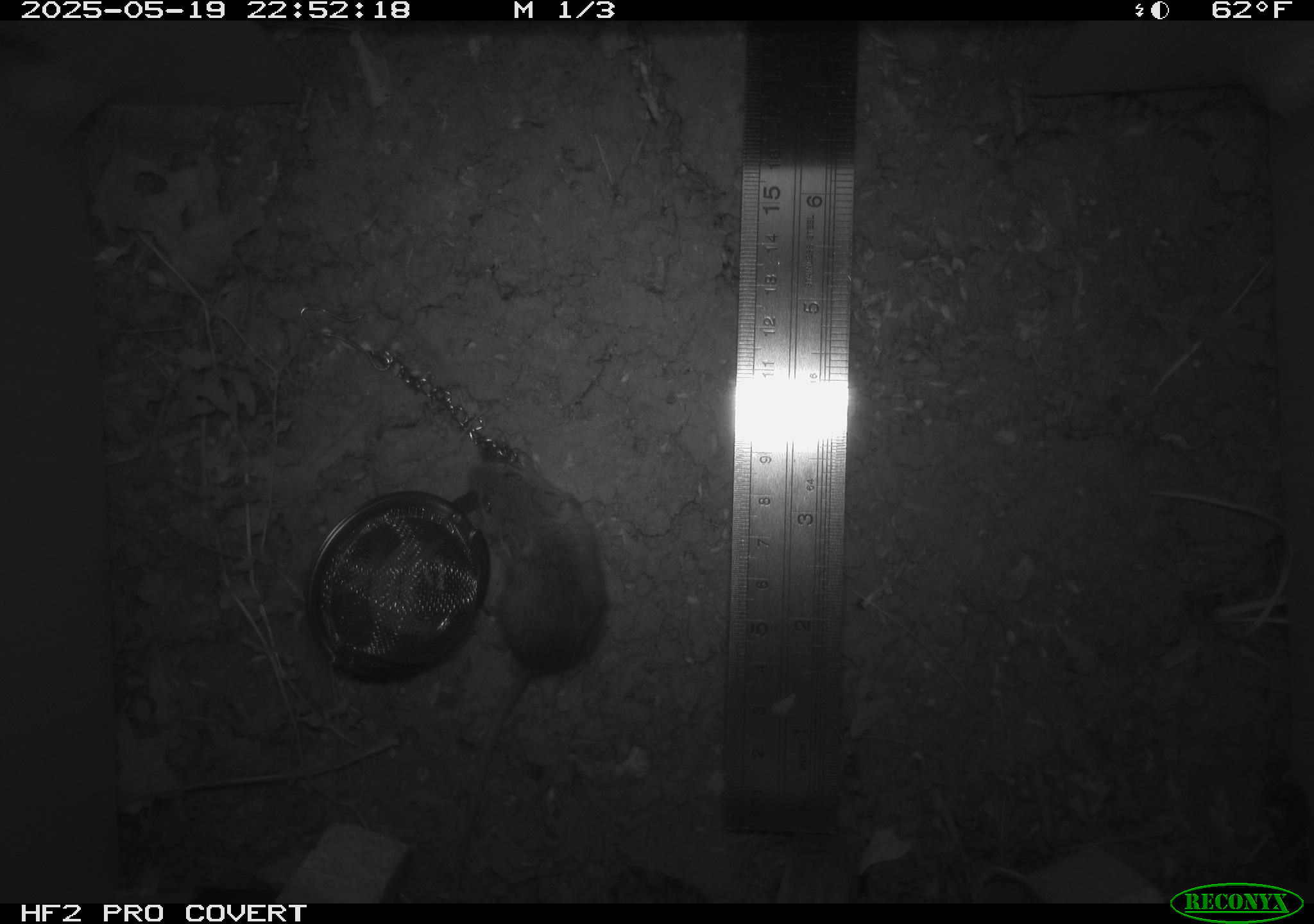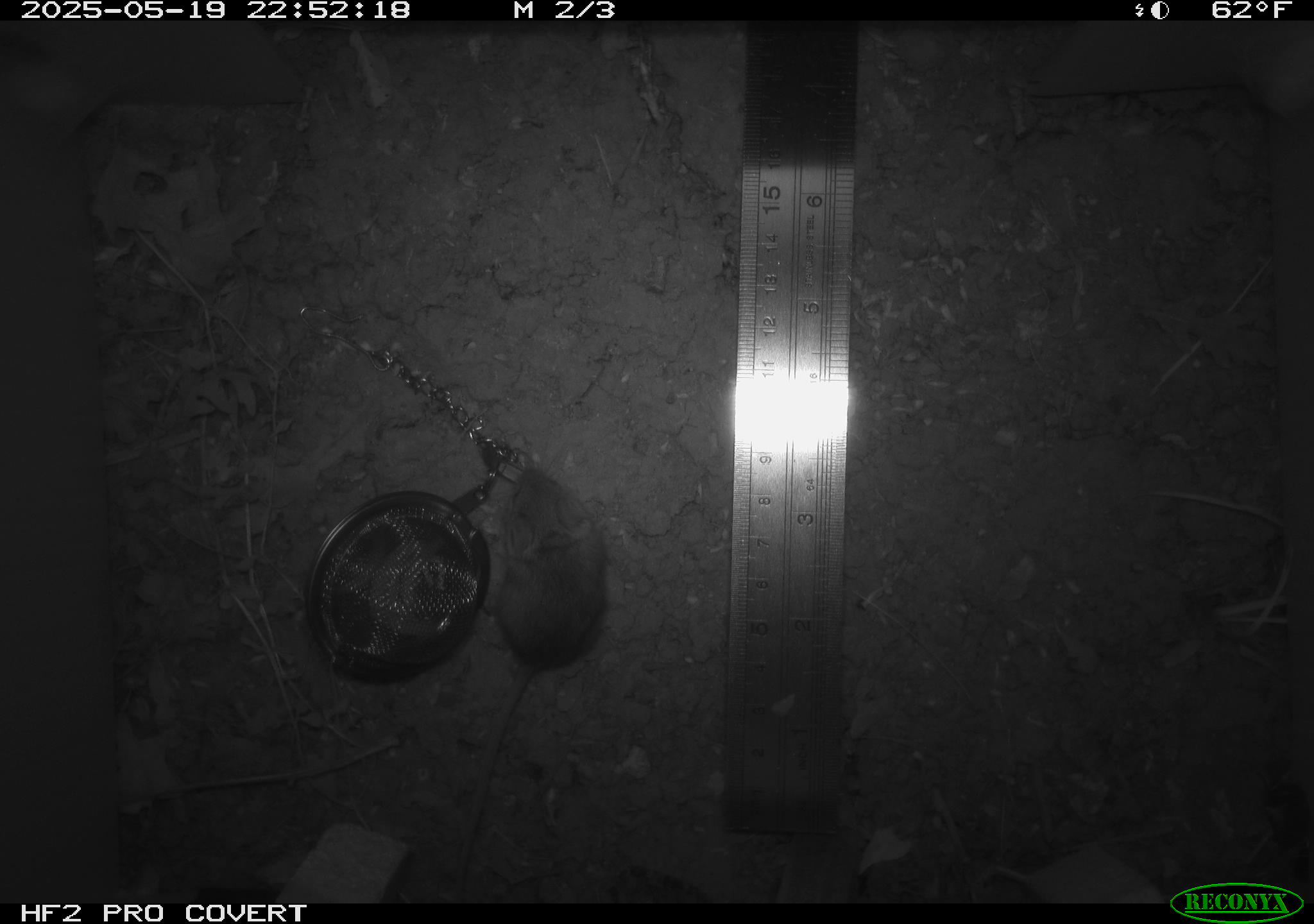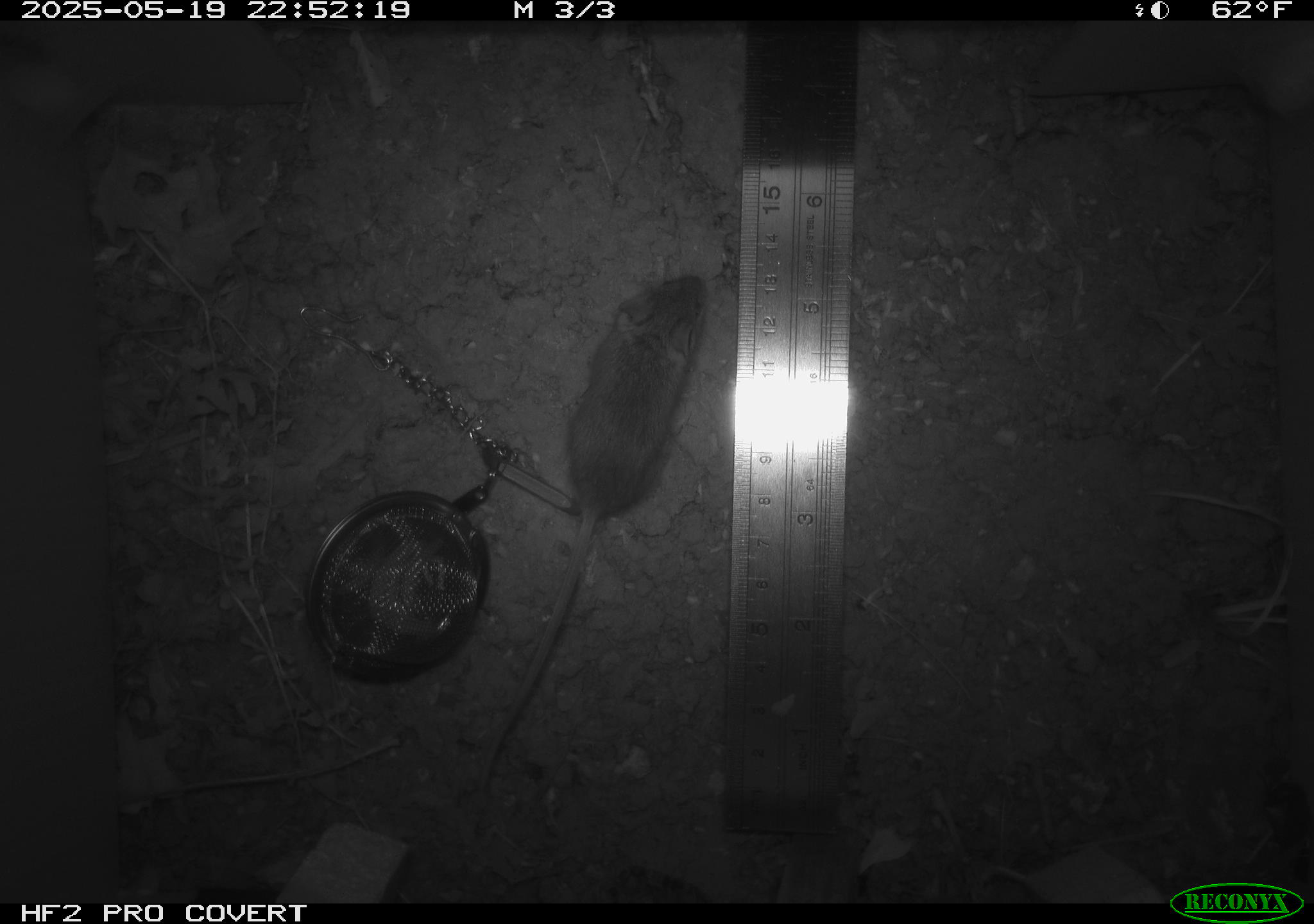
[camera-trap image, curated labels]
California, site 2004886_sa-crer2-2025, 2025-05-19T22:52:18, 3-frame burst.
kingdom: Animalia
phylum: Chordata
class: Mammalia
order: Rodentia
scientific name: Rodentia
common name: rodent